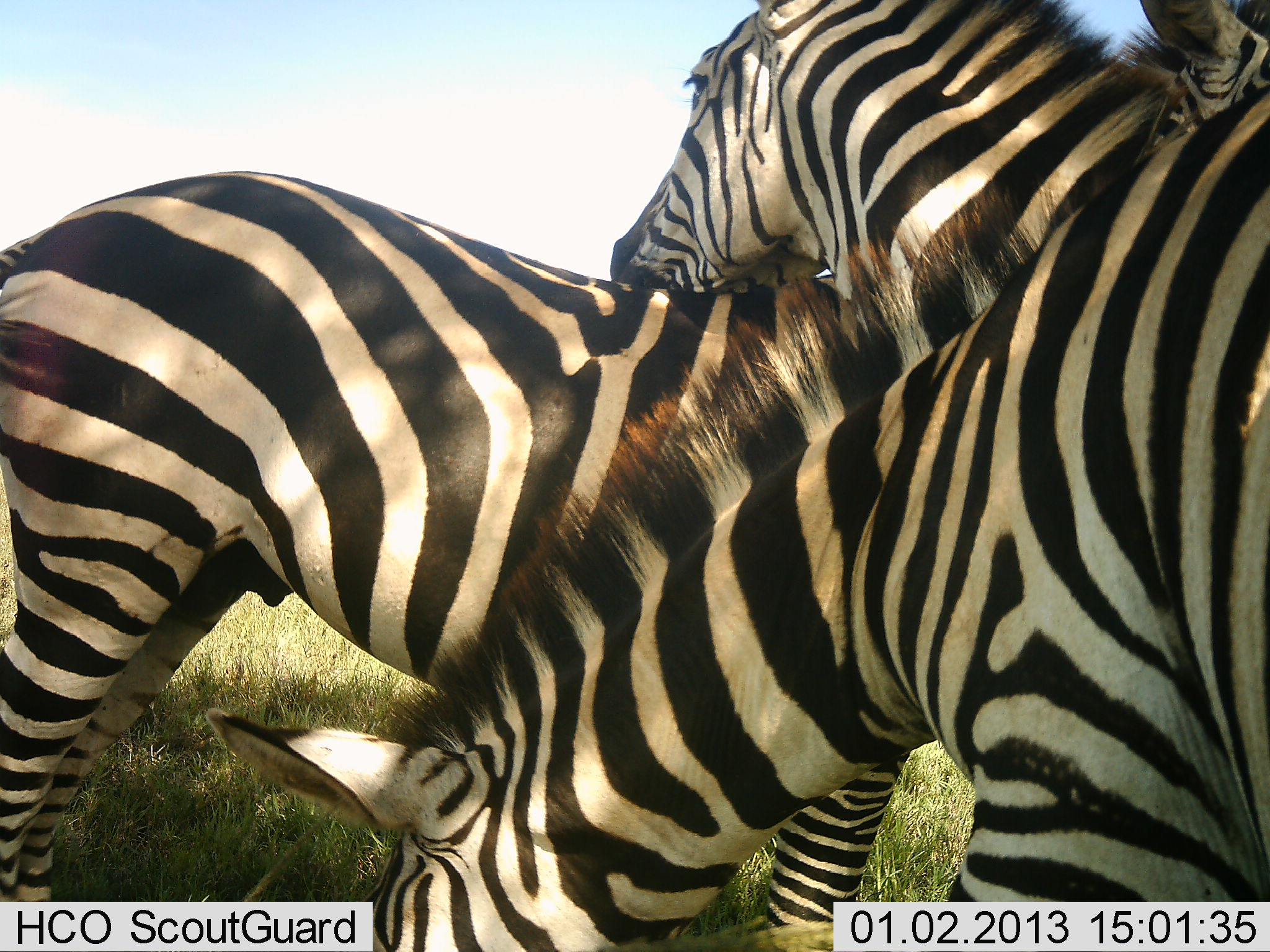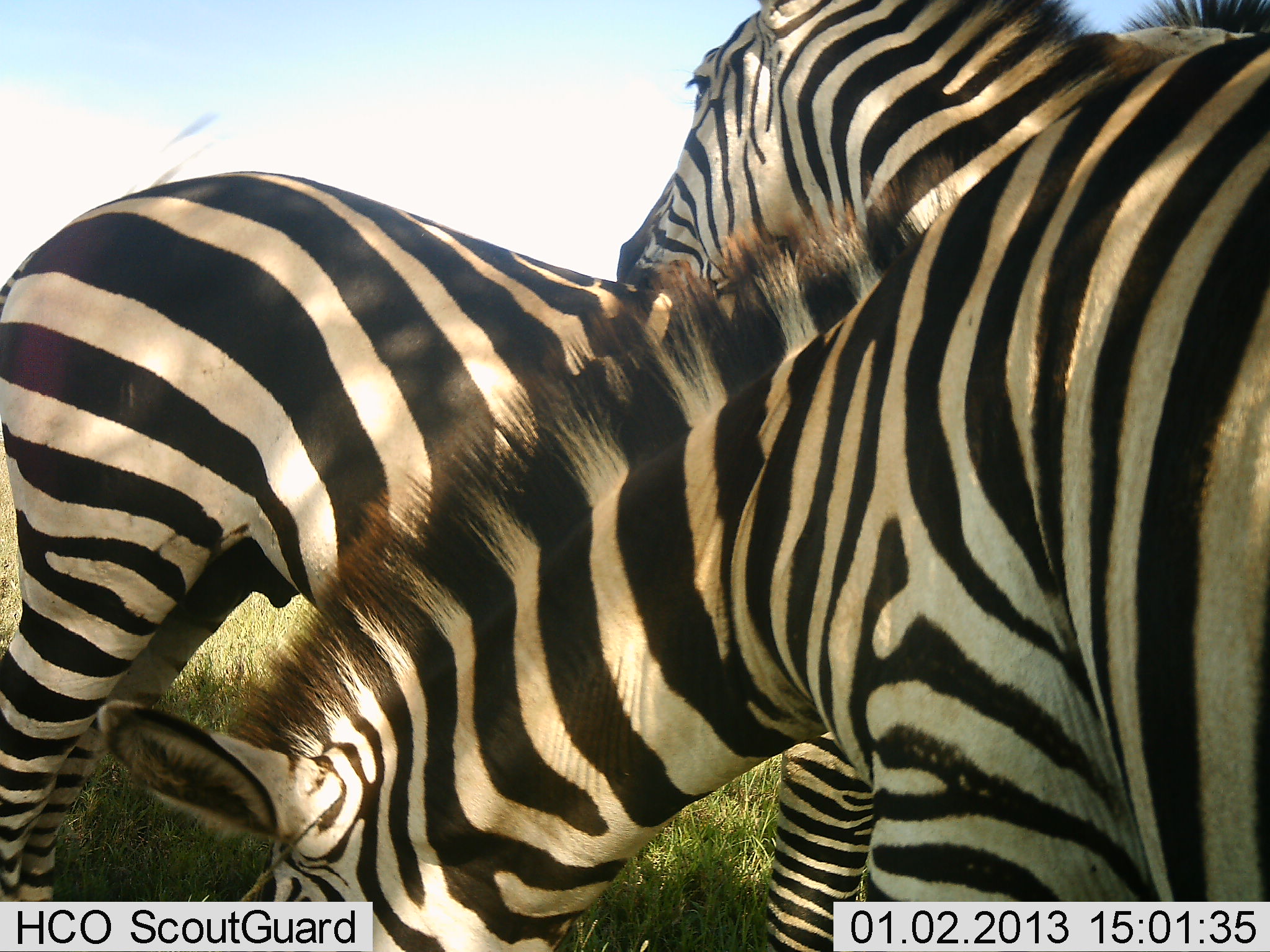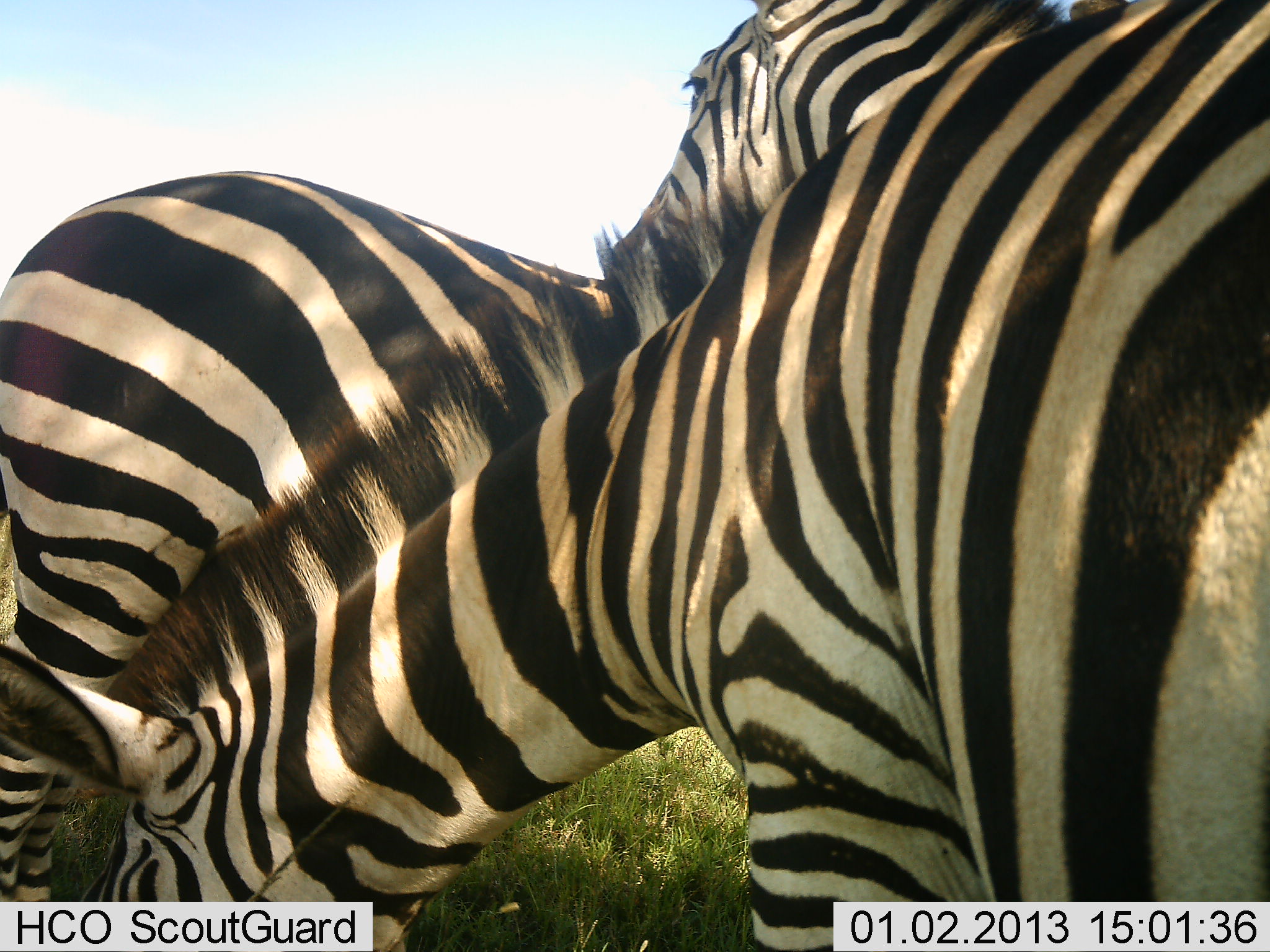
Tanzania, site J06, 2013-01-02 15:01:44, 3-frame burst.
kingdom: Animalia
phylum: Chordata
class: Mammalia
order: Perissodactyla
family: Equidae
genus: Equus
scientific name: Equus quagga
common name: plains zebra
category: zebra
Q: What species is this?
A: Zebra (plains zebra) (Equus quagga).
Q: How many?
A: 3.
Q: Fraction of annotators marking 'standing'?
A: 59%.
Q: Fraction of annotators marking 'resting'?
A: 15%.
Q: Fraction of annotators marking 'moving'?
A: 15%.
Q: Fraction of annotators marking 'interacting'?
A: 46%.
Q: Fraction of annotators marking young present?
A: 0%.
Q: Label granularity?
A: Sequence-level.